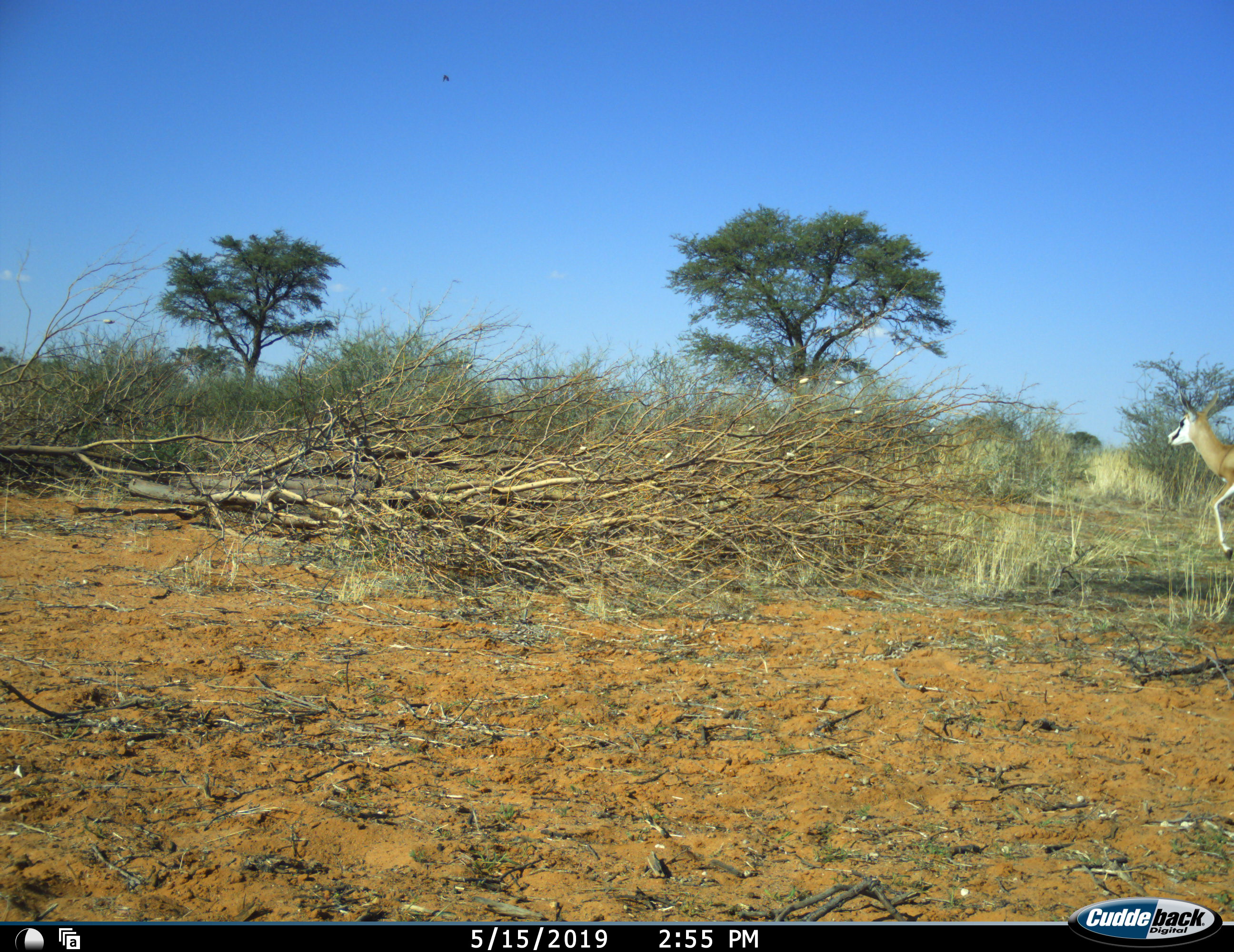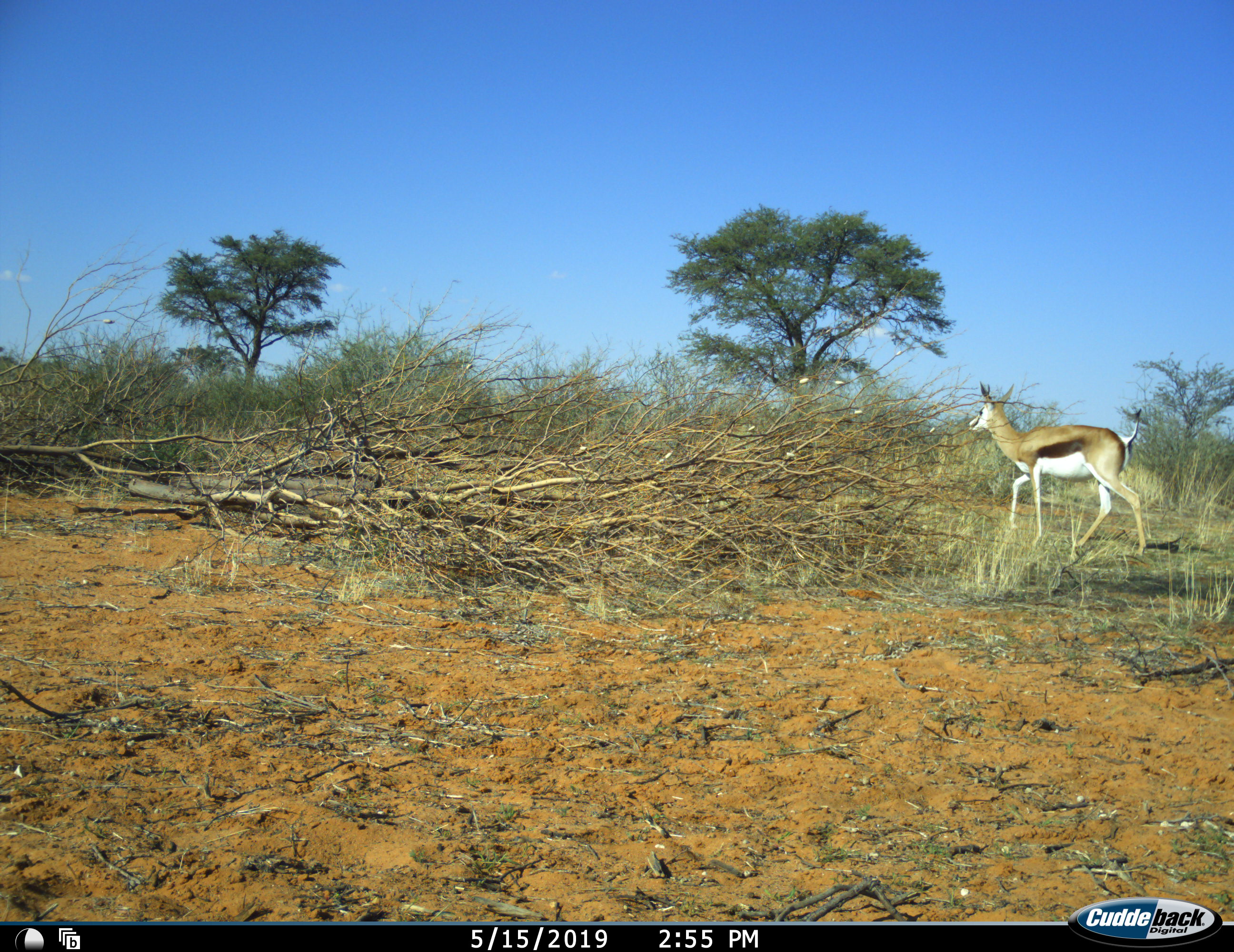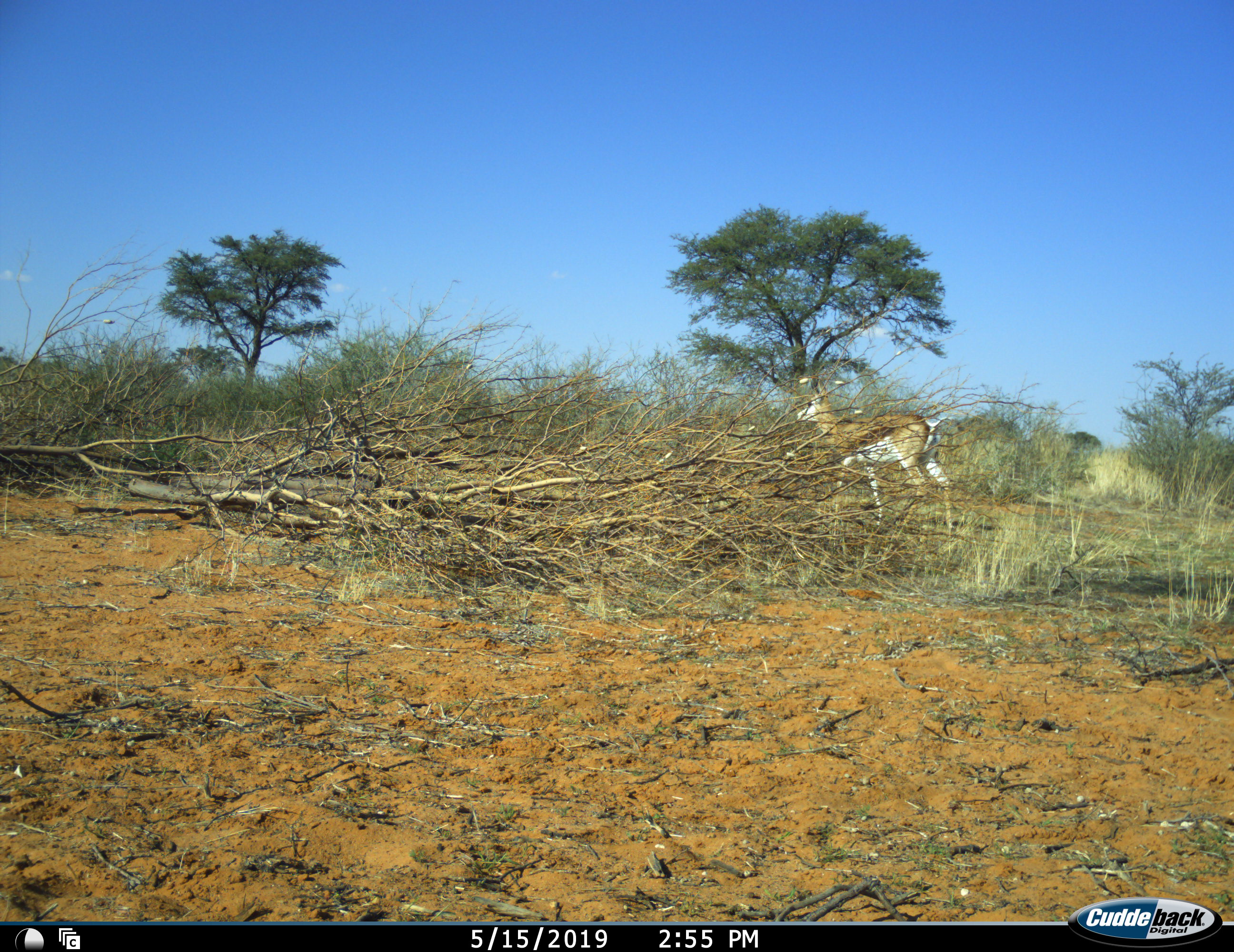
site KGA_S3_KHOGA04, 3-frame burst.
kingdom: Animalia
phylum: Chordata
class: Mammalia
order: Artiodactyla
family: Bovidae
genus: Antidorcas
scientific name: Antidorcas marsupialis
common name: springbok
Springbok (Antidorcas marsupialis), count 1. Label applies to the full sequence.